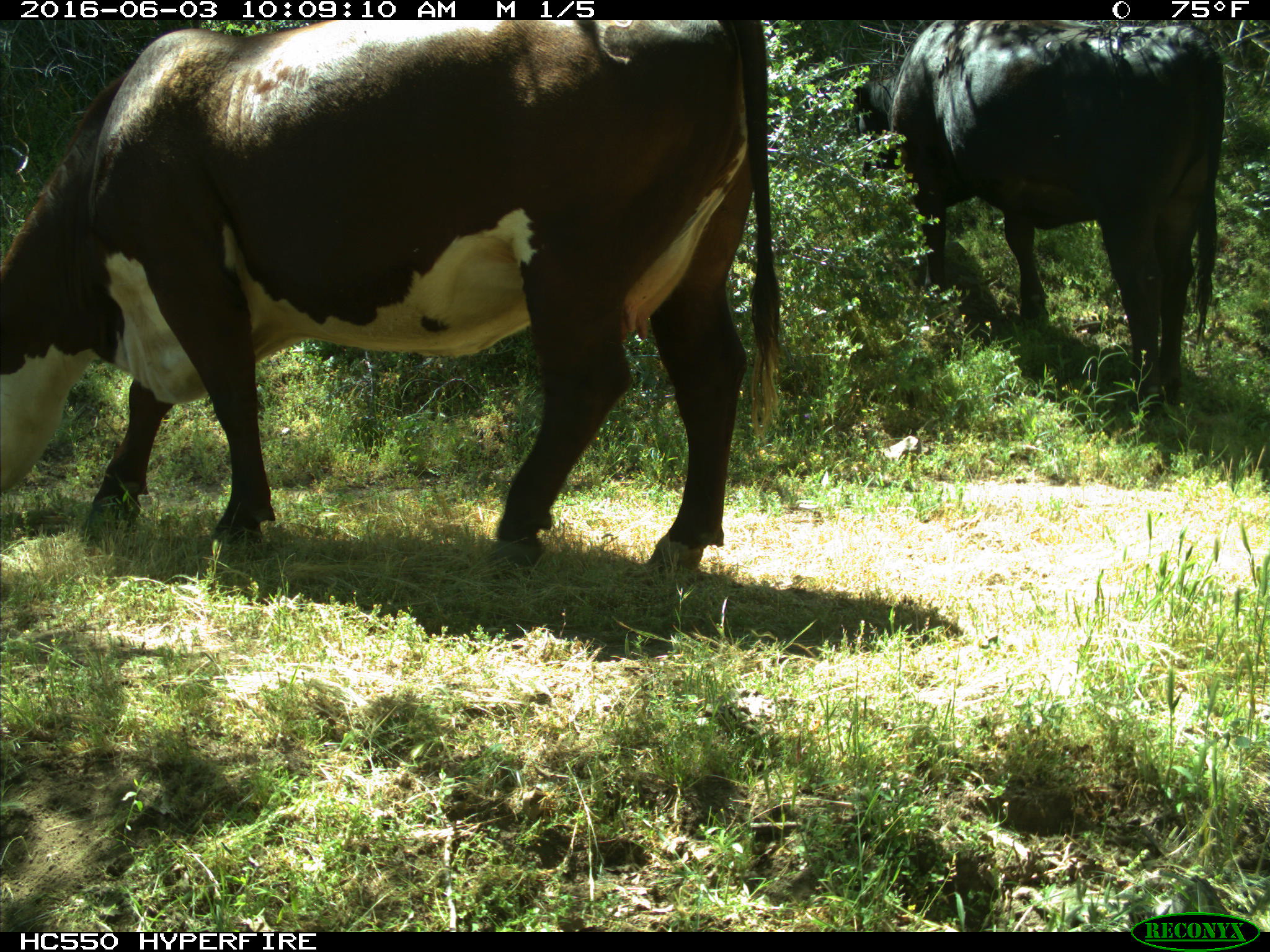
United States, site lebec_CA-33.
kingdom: Animalia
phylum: Chordata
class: Mammalia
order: Artiodactyla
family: Bovidae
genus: Bos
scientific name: Bos taurus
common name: domestic cow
Bos taurus (domestic cow).